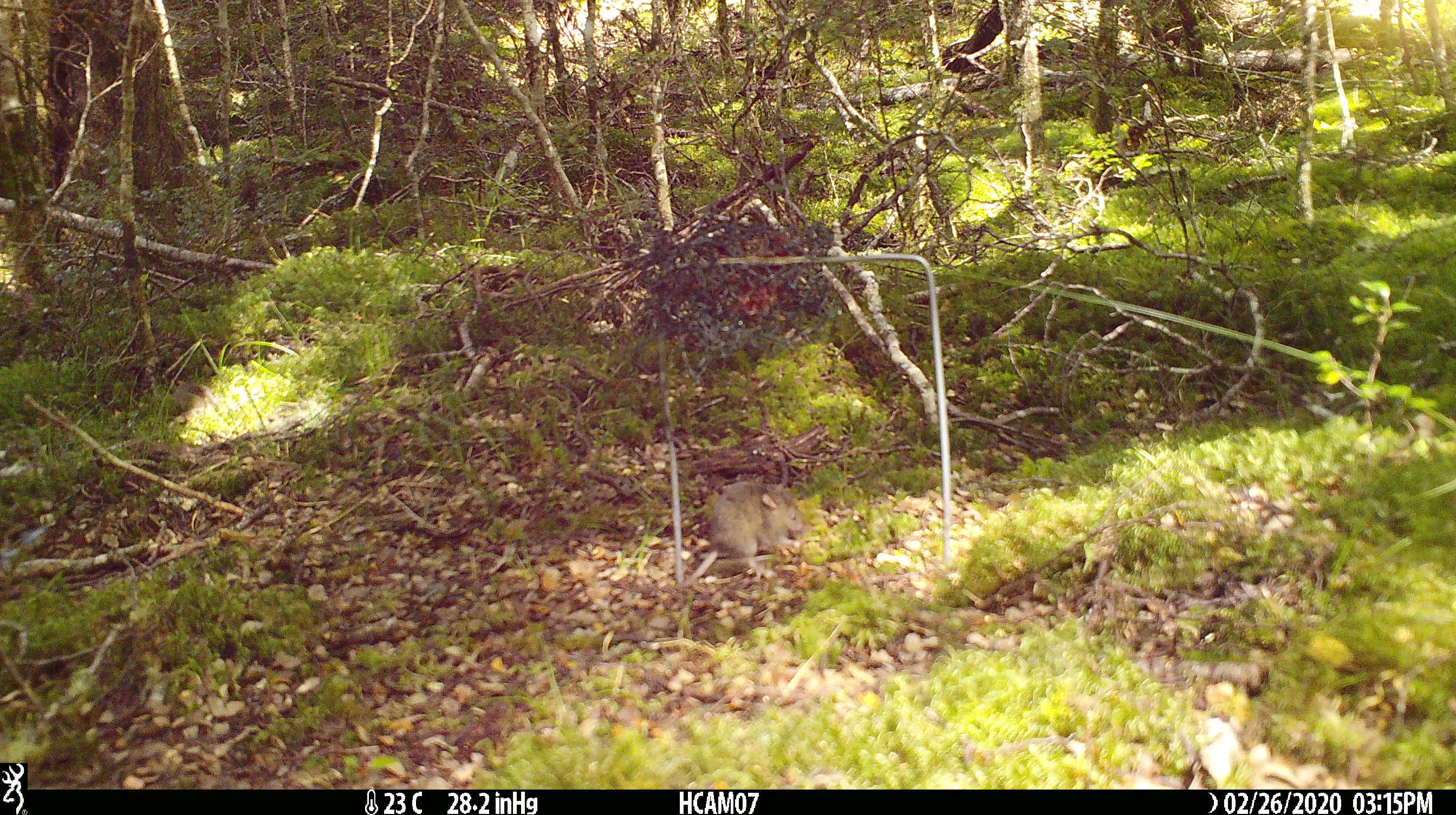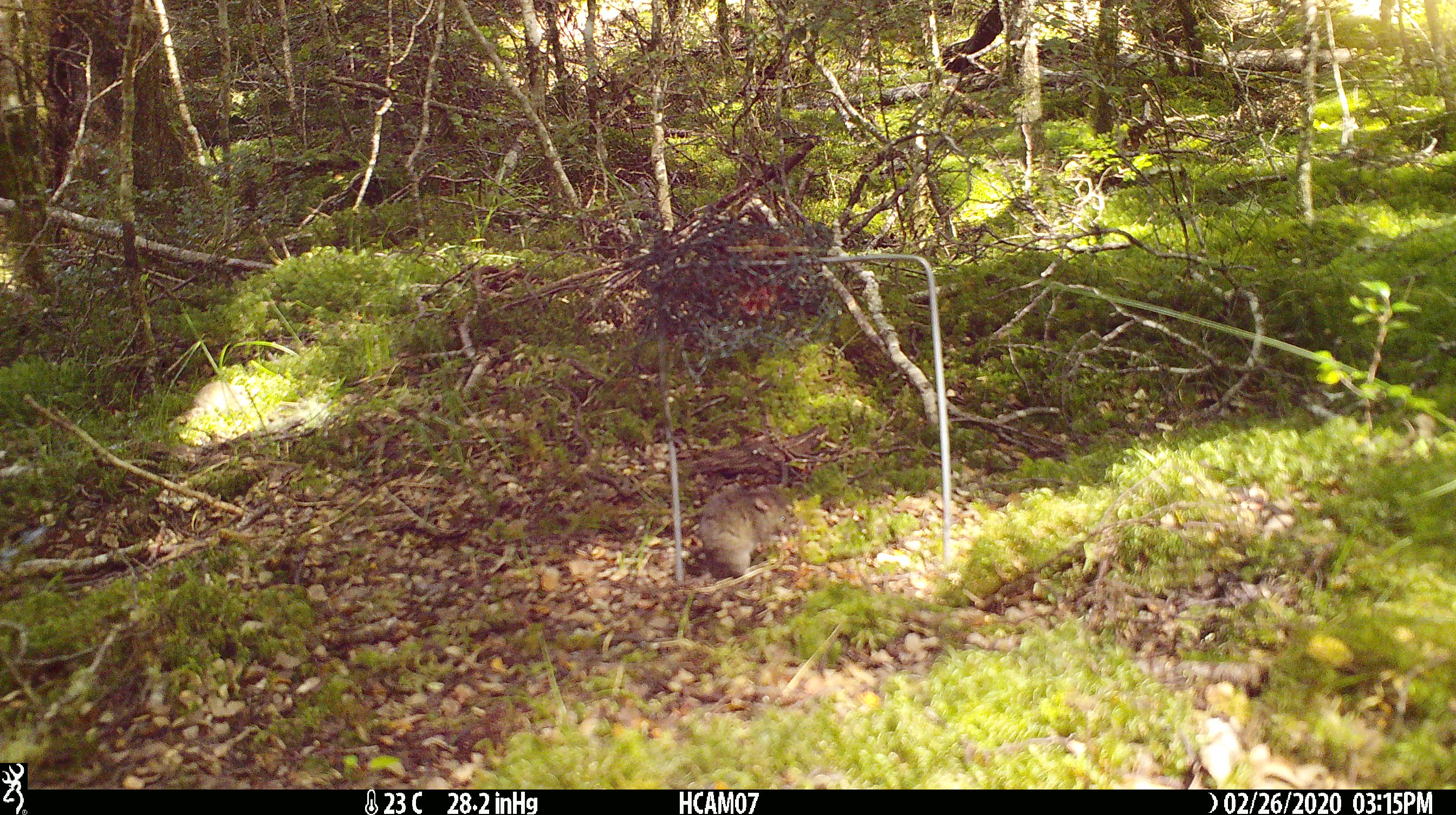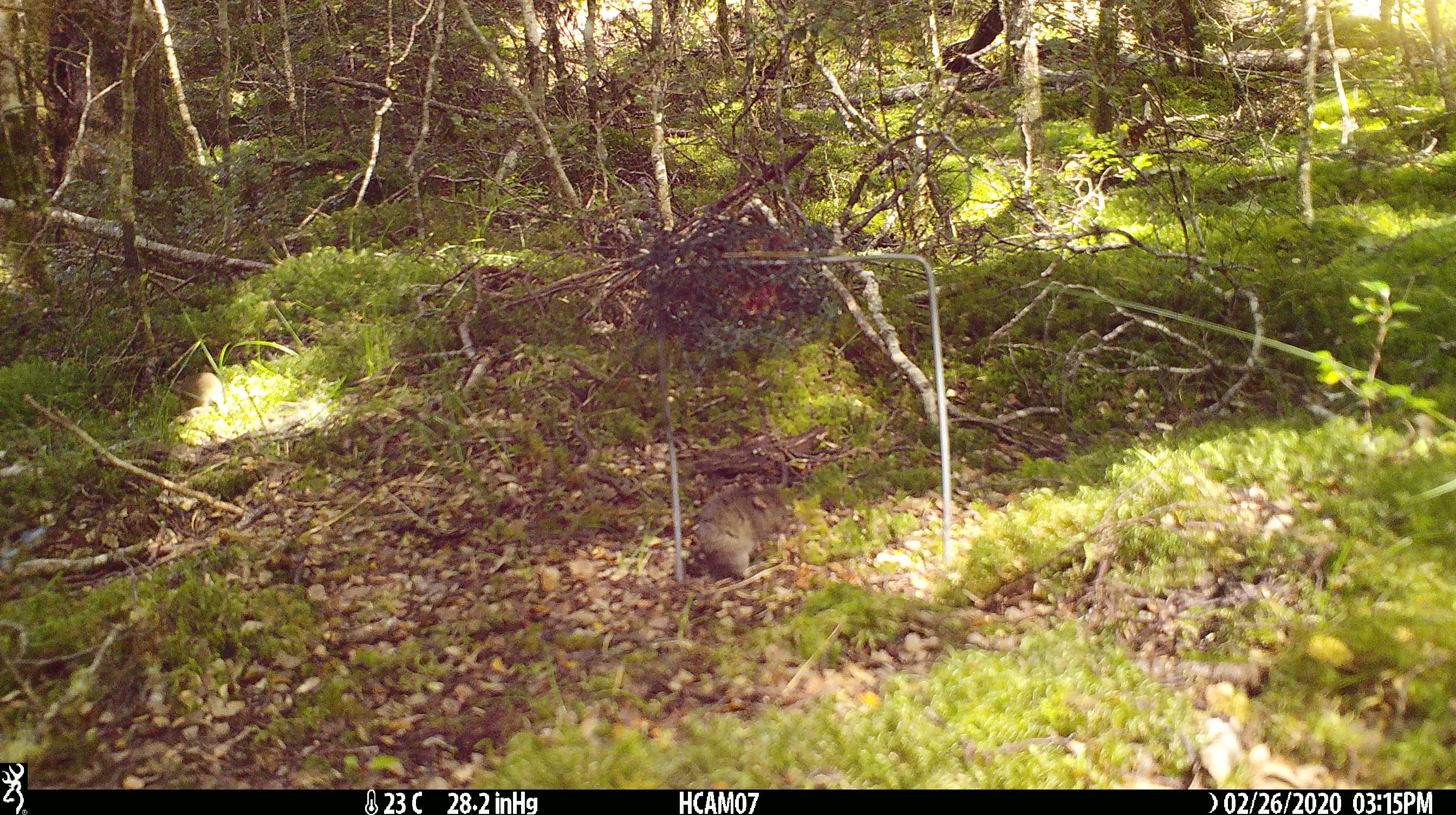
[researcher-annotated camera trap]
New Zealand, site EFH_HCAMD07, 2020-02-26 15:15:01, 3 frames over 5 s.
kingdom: Animalia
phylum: Chordata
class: Mammalia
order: Rodentia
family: Muridae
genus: Mus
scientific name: Mus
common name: mouse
Mouse (Mus).